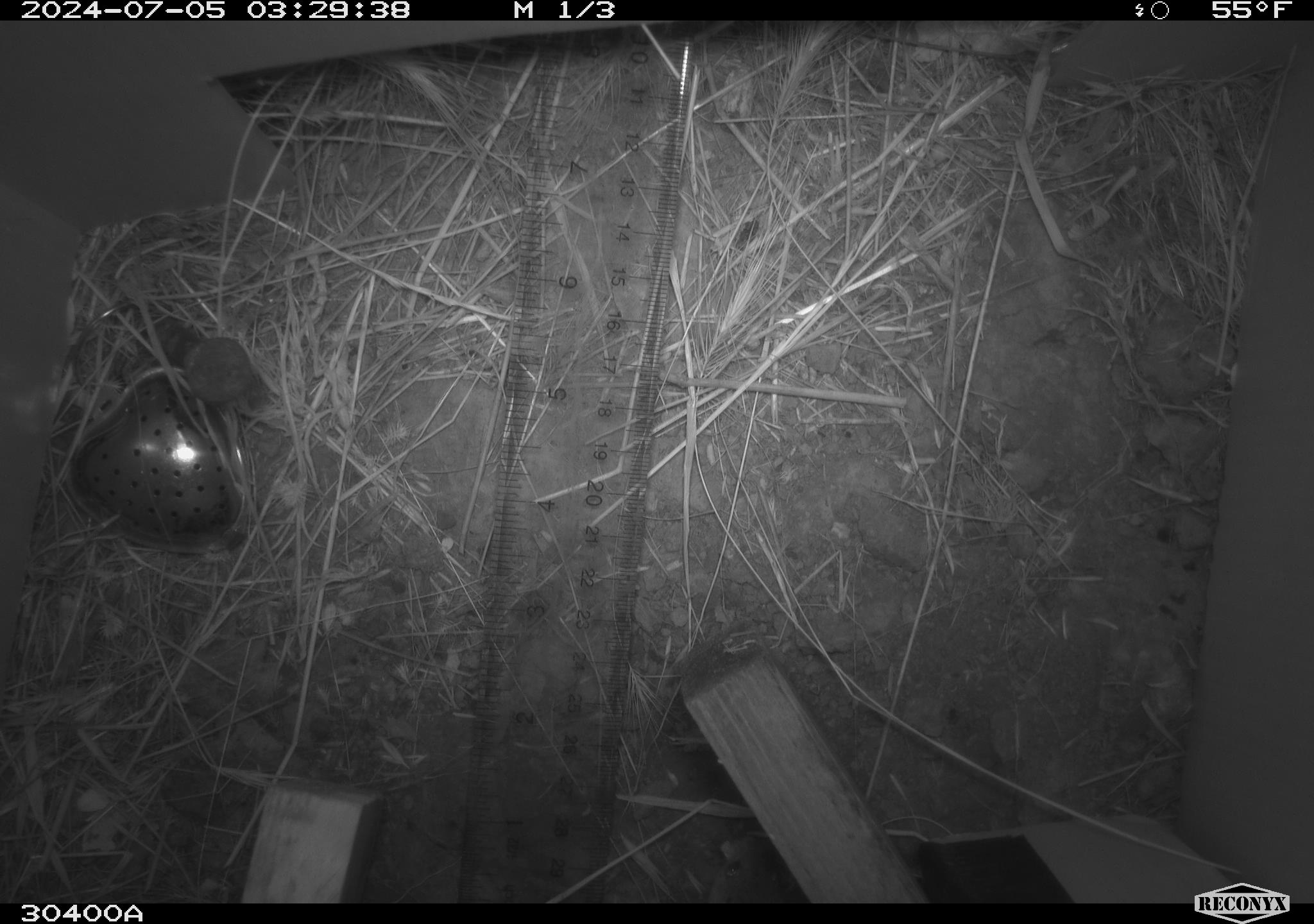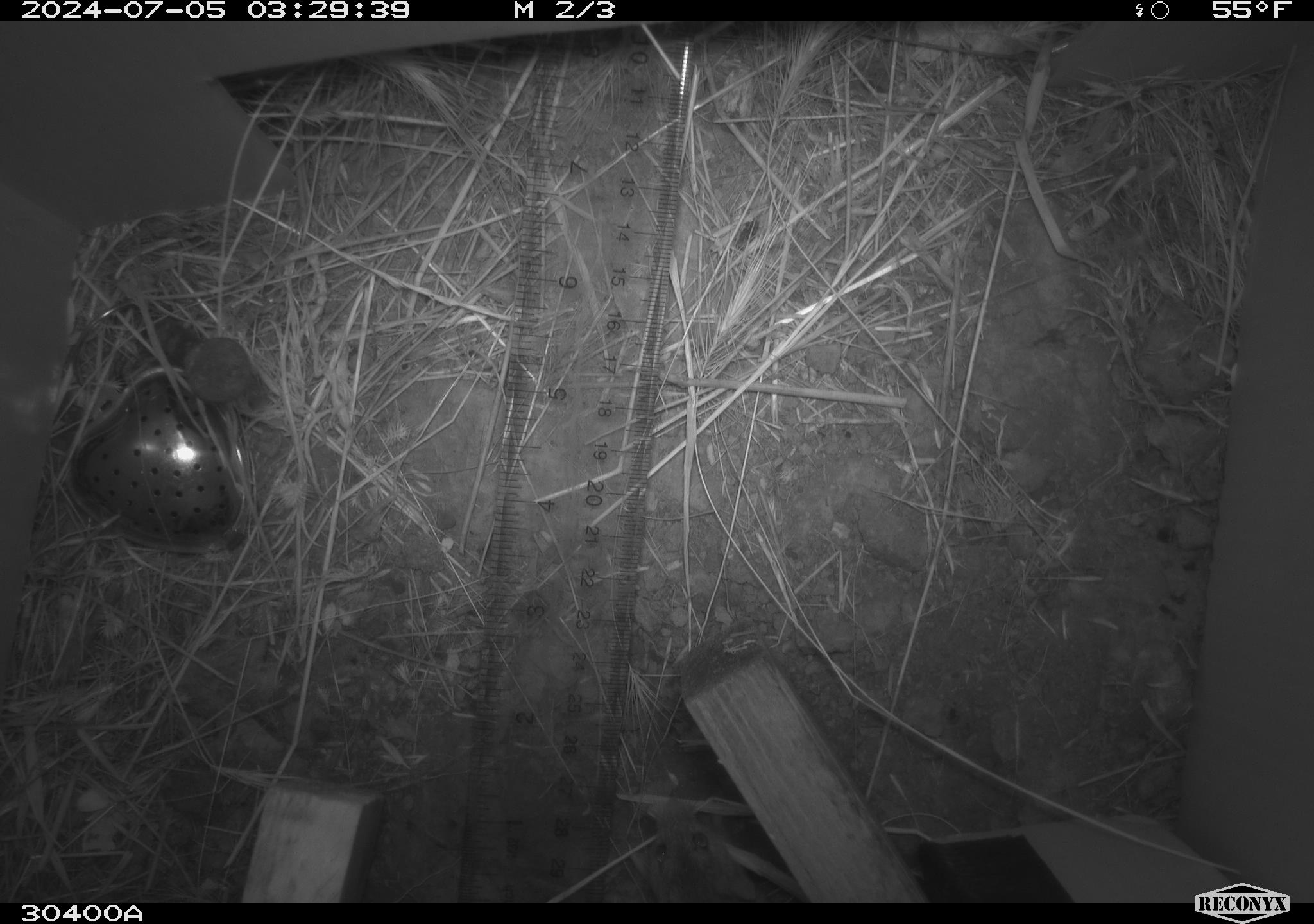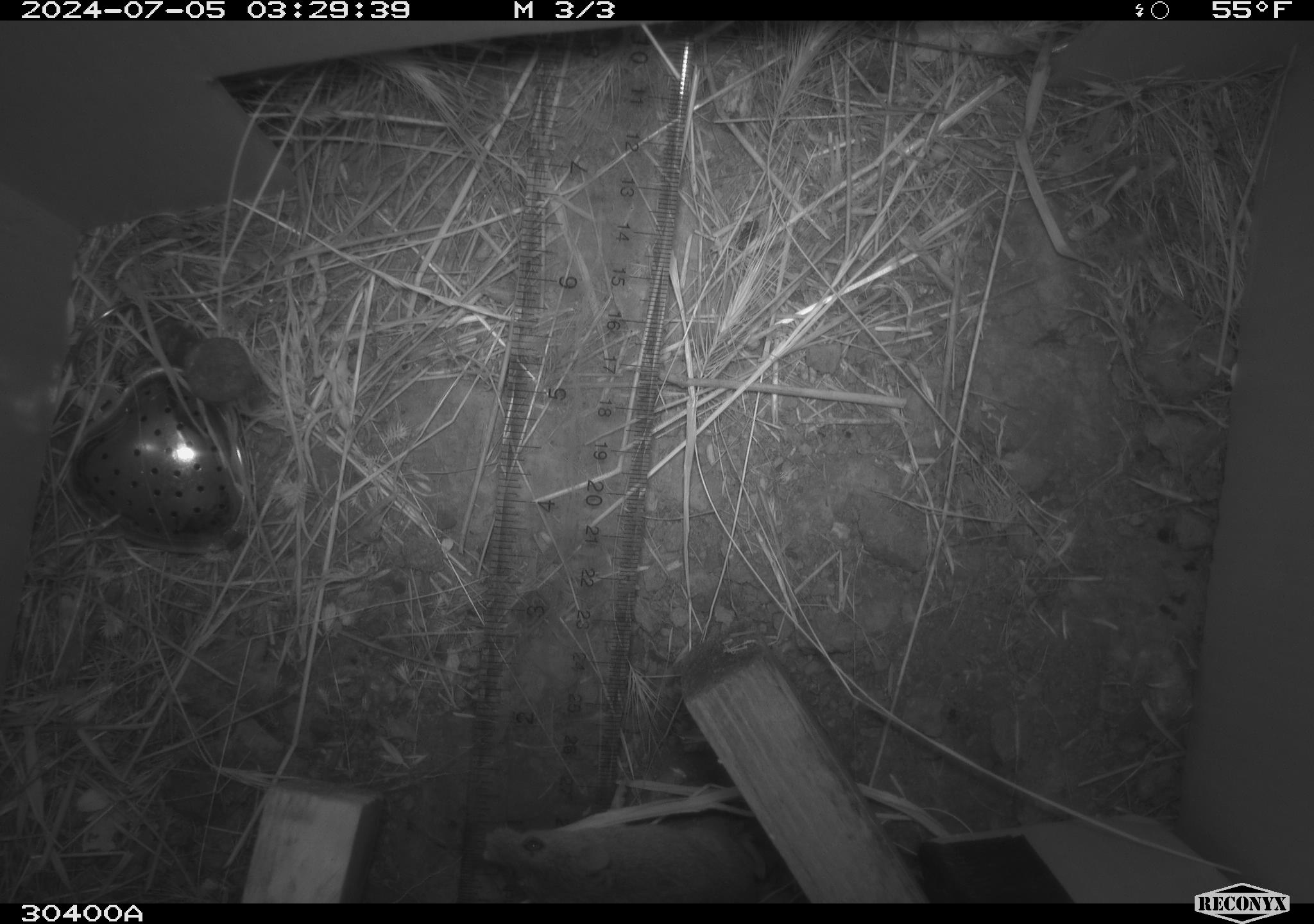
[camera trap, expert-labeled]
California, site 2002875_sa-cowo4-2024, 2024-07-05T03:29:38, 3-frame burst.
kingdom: Animalia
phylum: Chordata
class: Mammalia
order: Rodentia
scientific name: Rodentia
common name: rodent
Rodent (Rodentia).